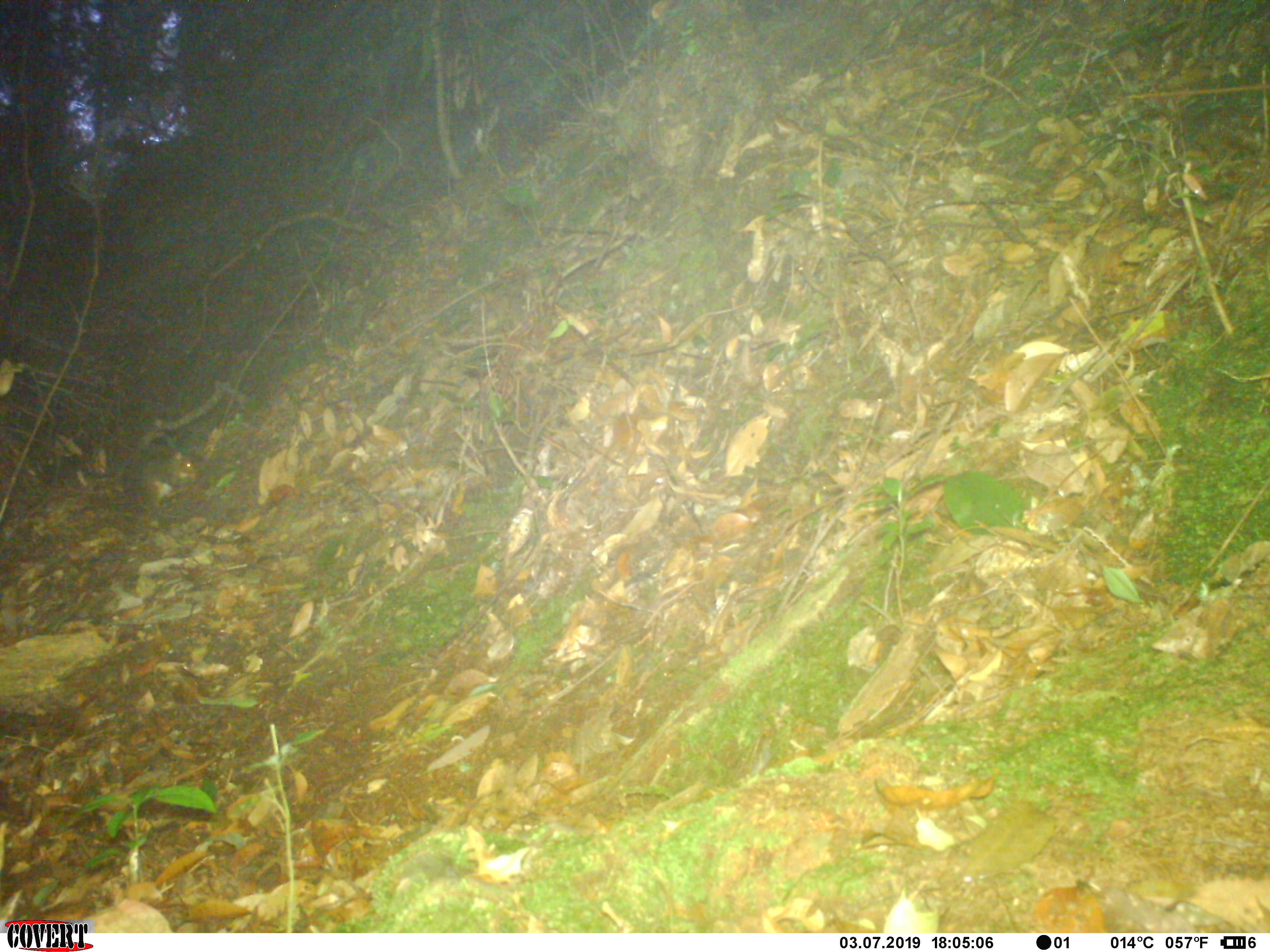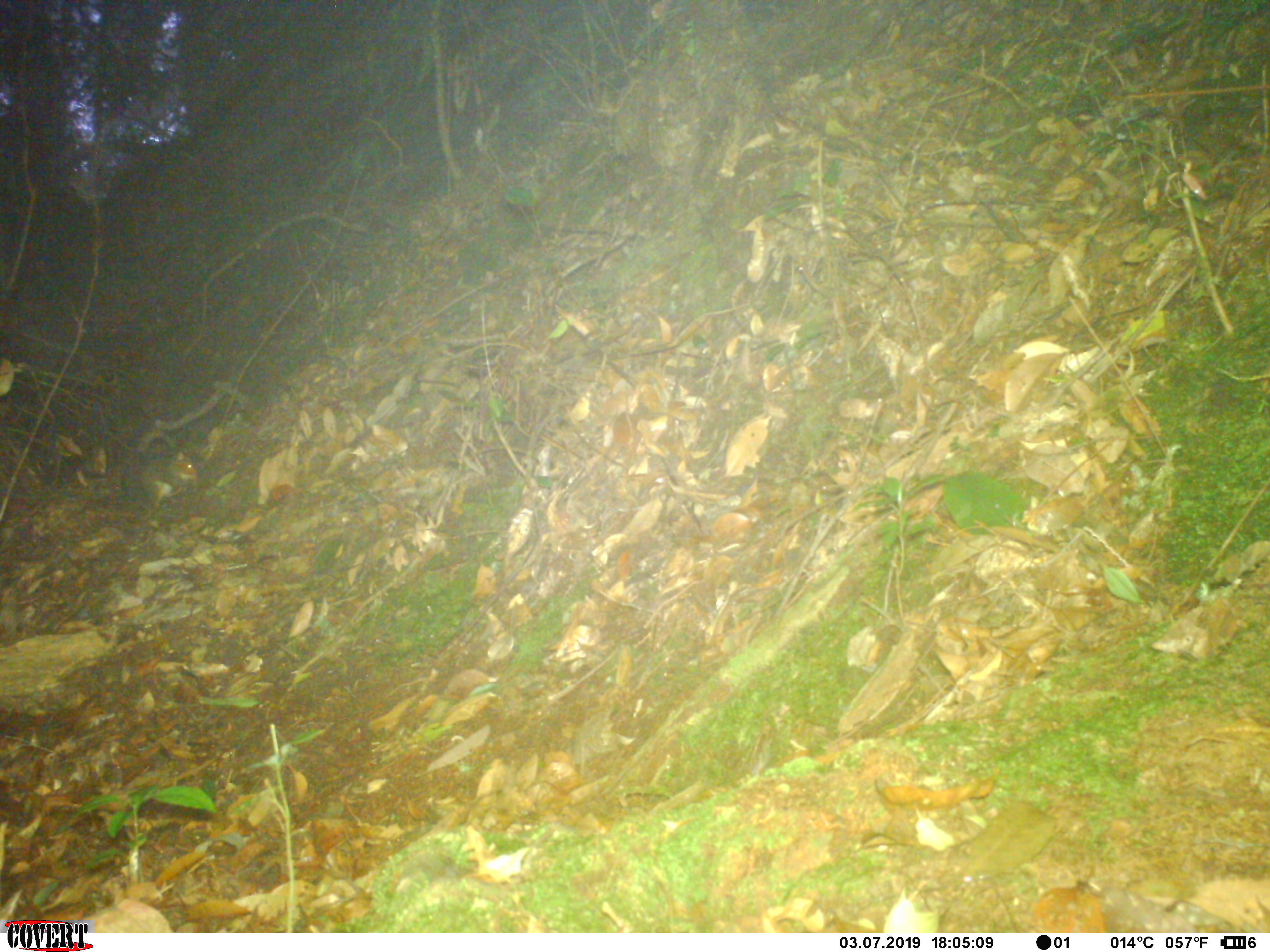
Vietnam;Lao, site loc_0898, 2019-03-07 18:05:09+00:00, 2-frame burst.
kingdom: Animalia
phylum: Chordata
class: Mammalia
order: Rodentia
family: Sciuridae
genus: Dremomys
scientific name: Dremomys rufigenis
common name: red-cheeked squirrel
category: red cheeked squirrel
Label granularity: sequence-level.